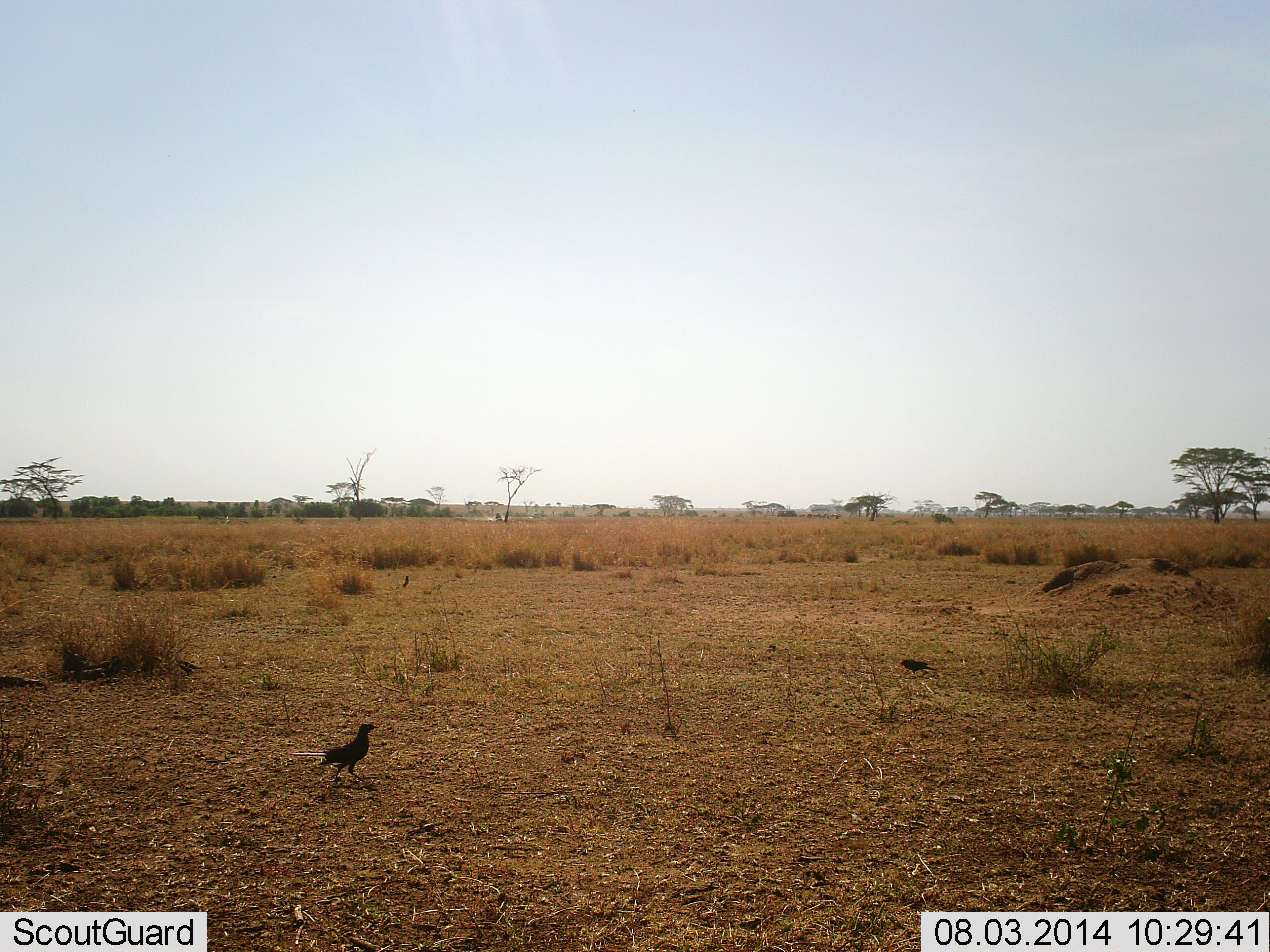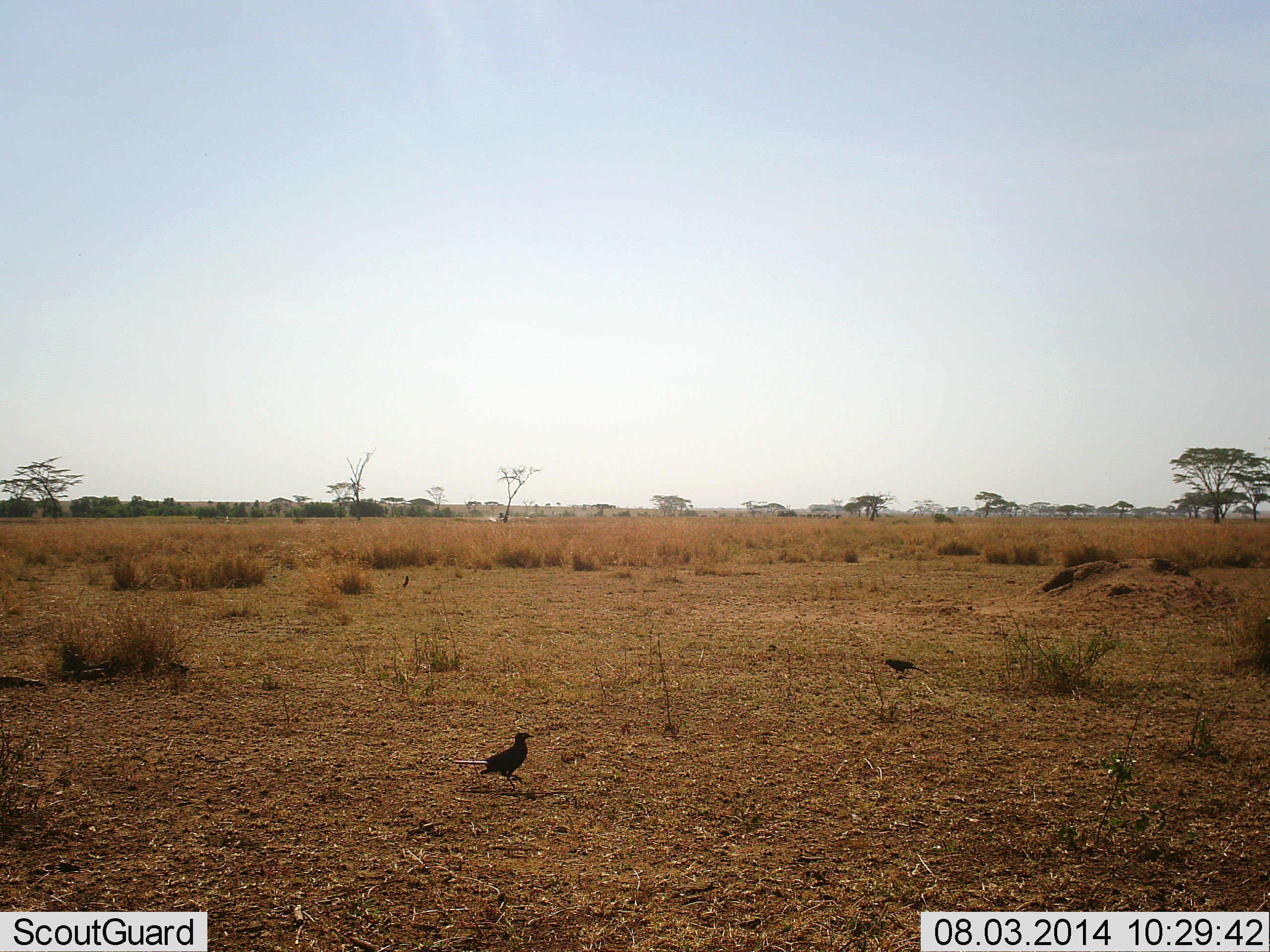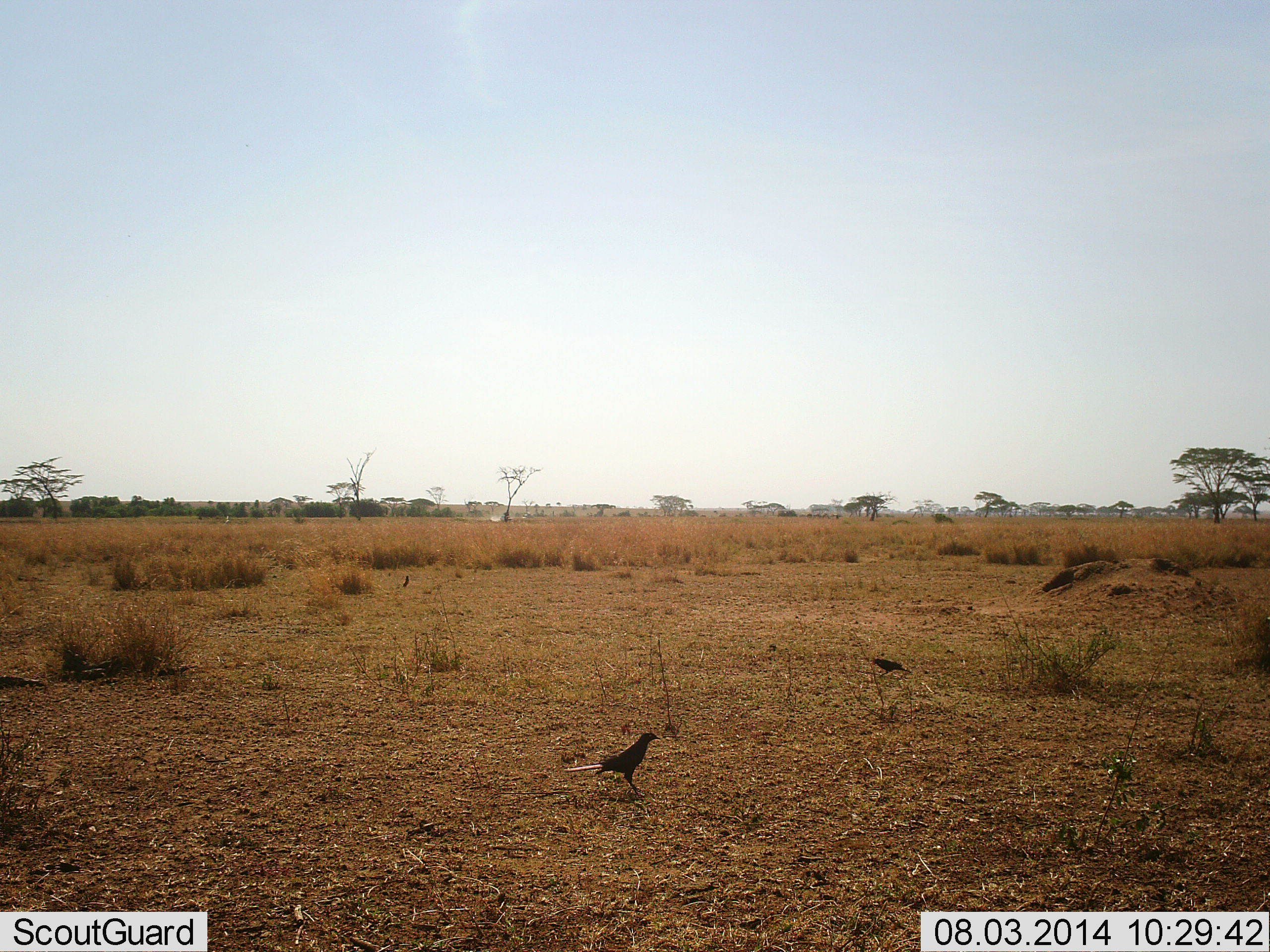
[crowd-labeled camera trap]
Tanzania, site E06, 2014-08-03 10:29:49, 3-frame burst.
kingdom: Animalia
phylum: Chordata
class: Aves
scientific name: Aves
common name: bird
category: otherbird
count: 3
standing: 15%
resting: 8%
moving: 69%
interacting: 0%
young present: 0%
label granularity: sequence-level